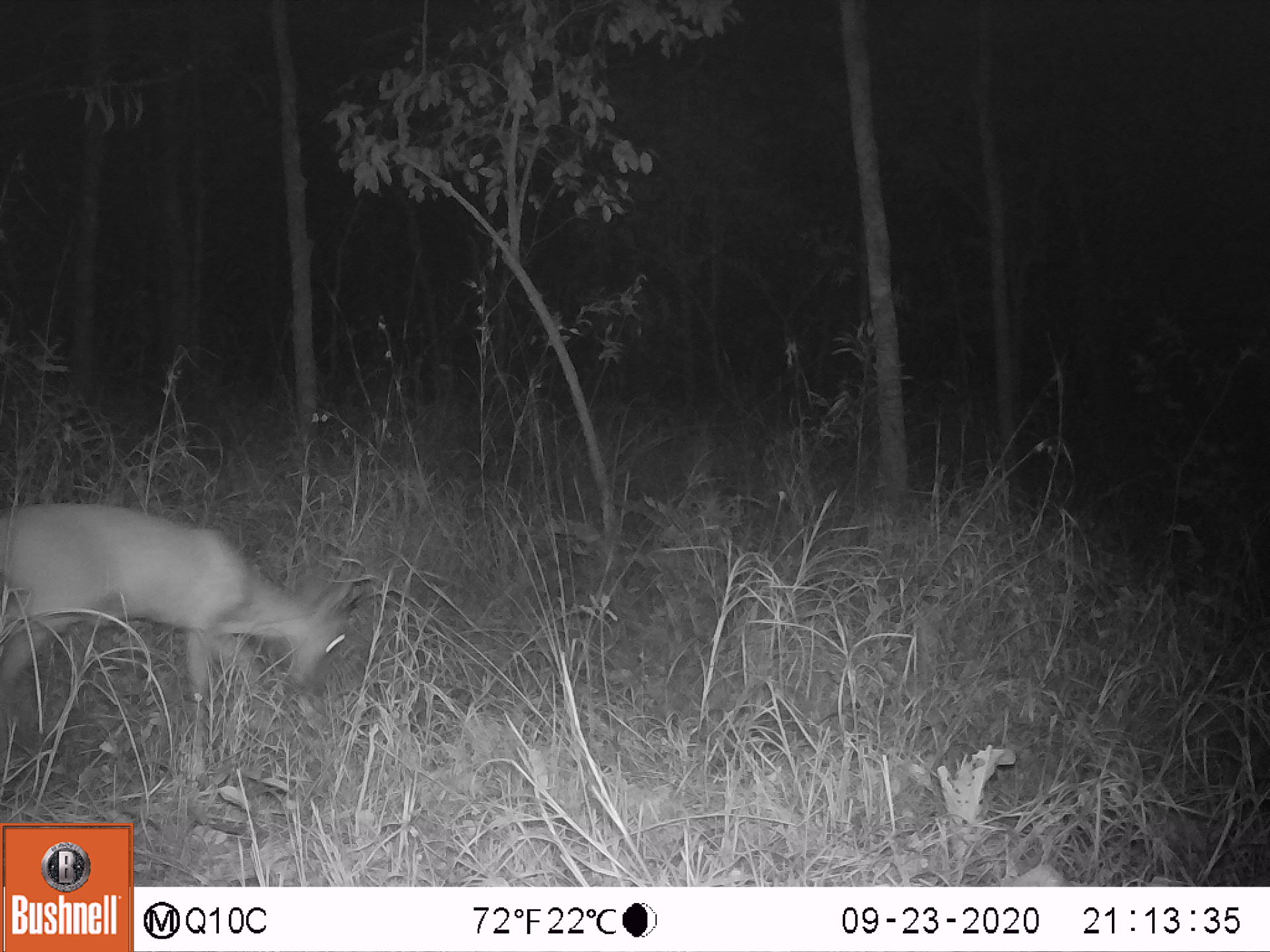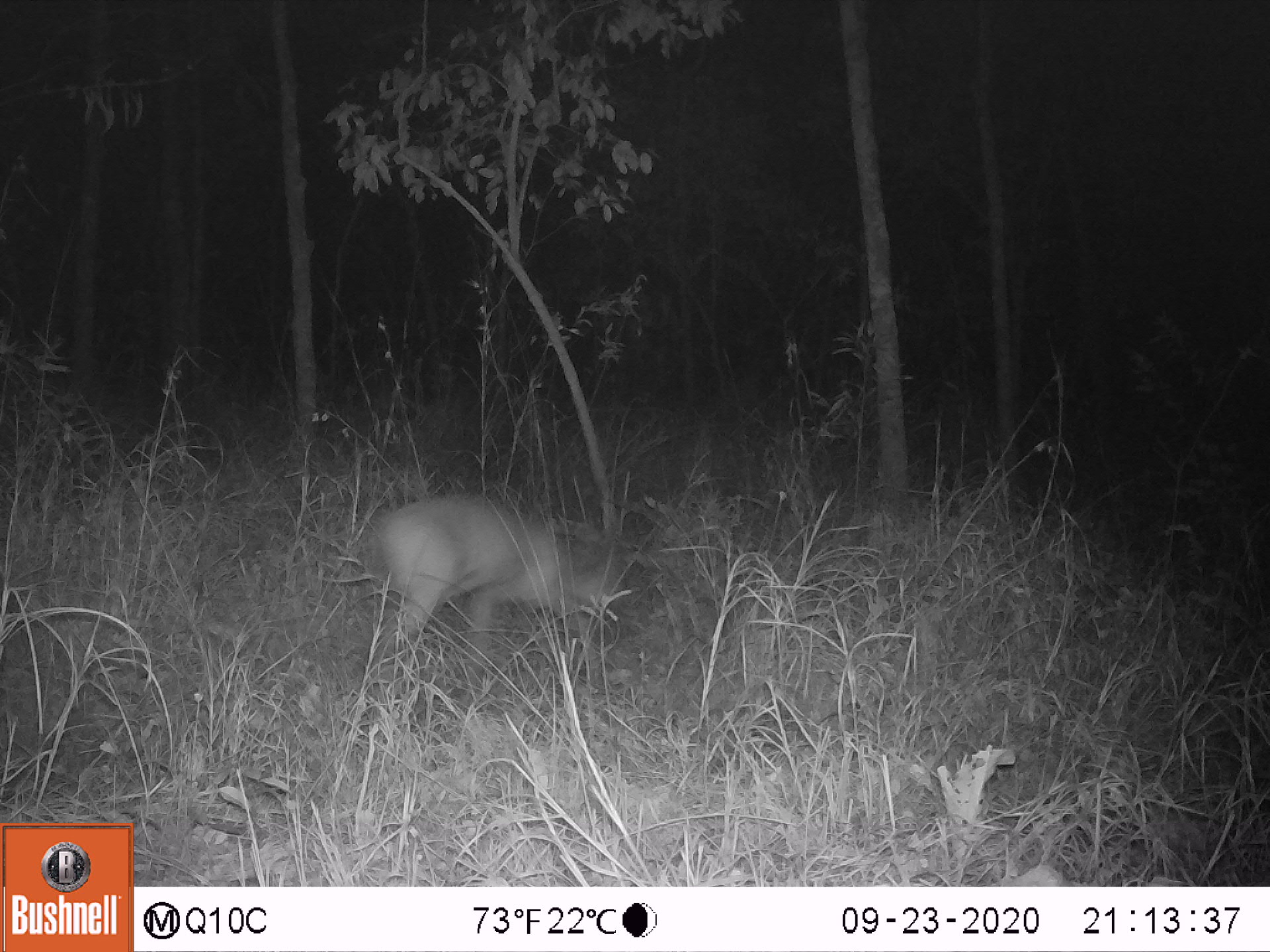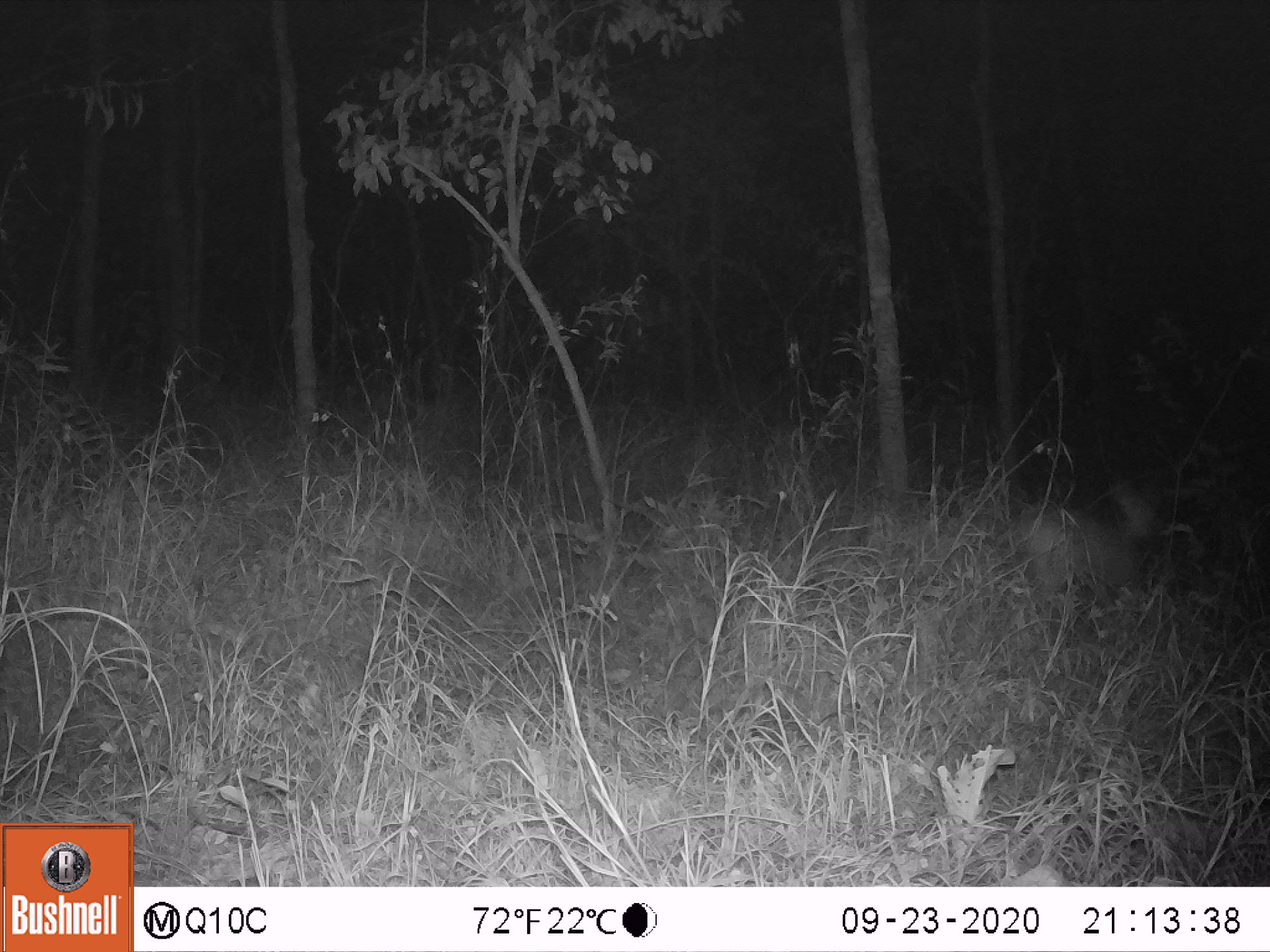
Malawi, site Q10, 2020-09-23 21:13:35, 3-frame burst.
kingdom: Animalia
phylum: Chordata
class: Mammalia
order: Artiodactyla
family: Bovidae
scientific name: Antilopinae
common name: small antelope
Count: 1.